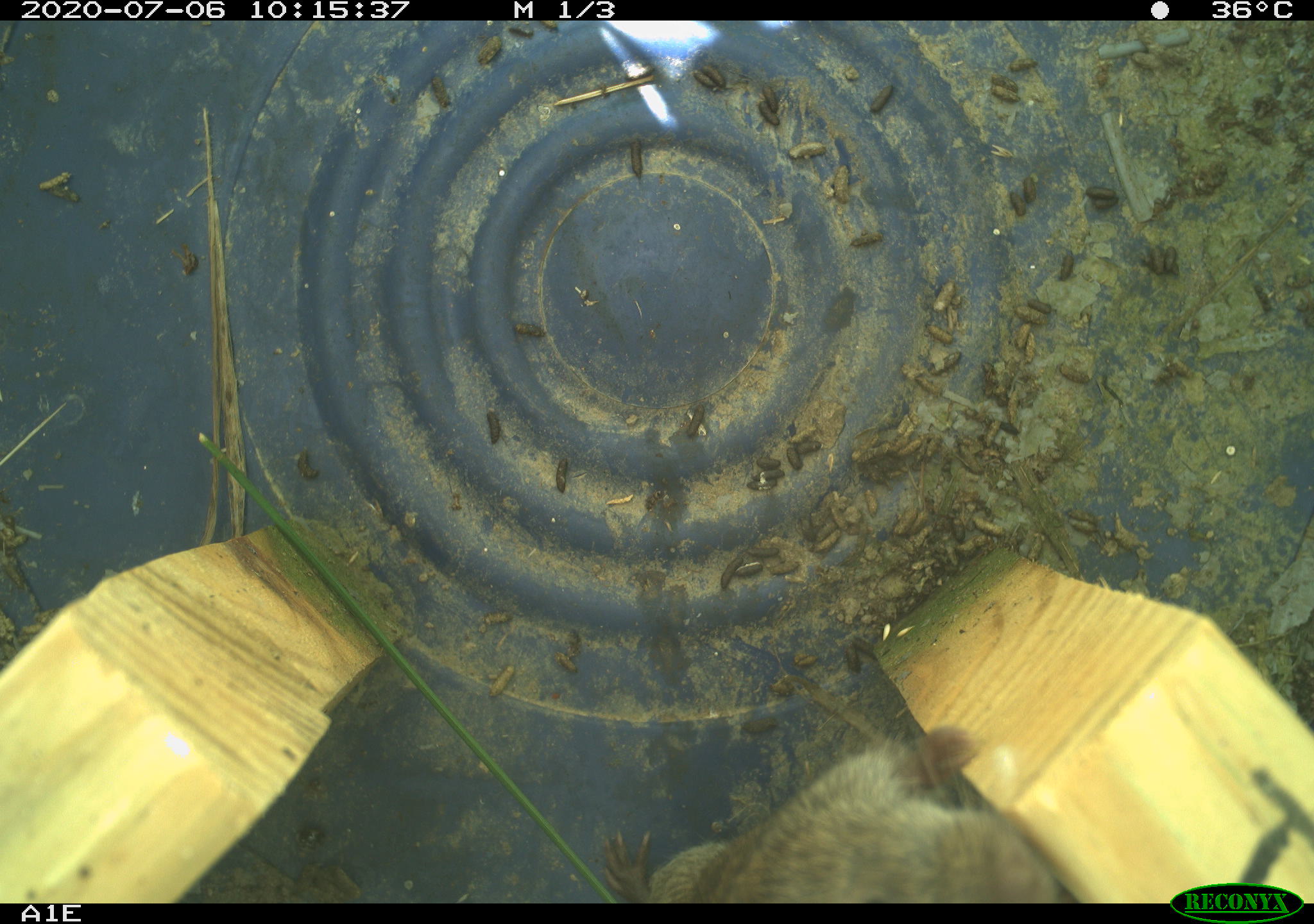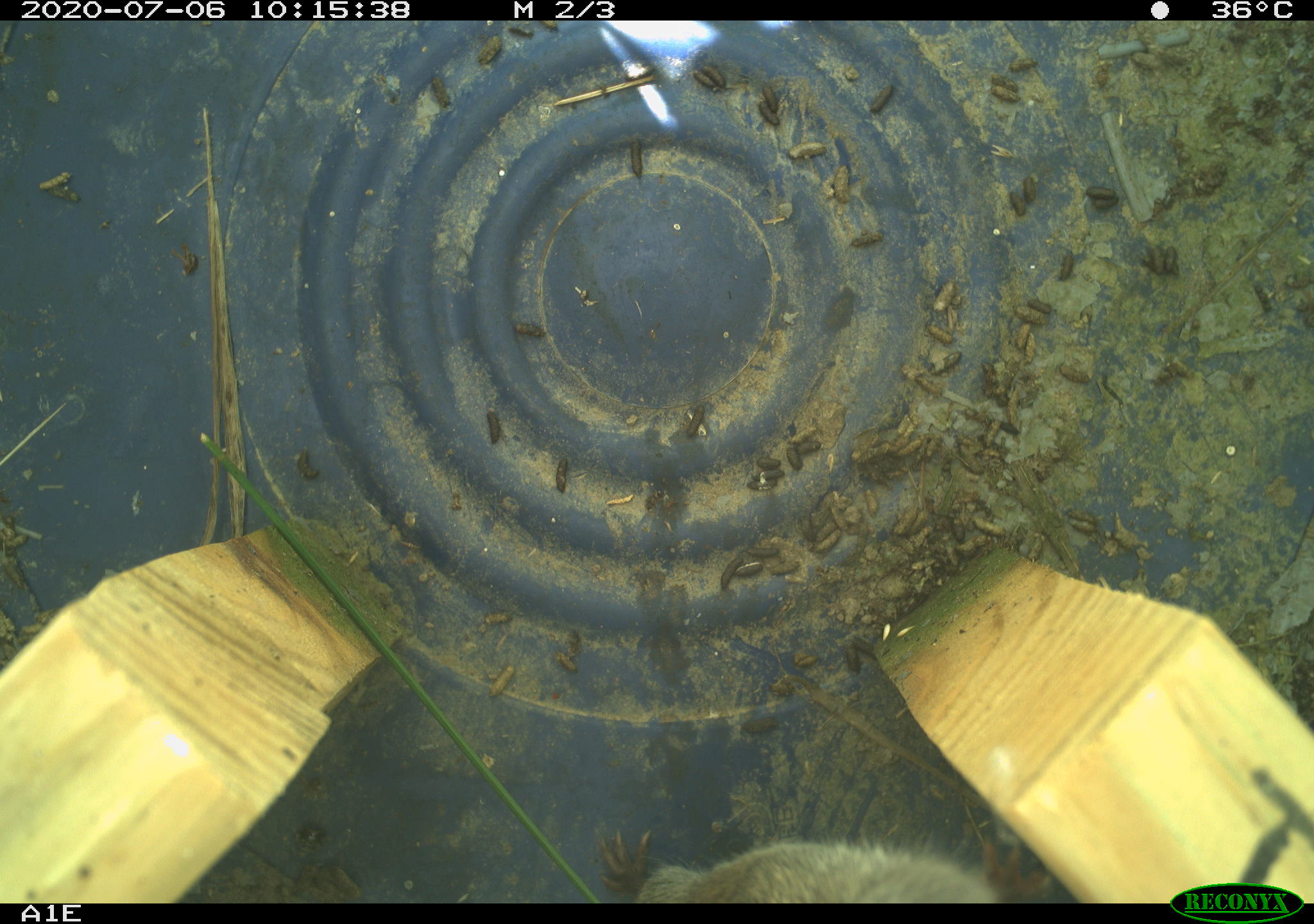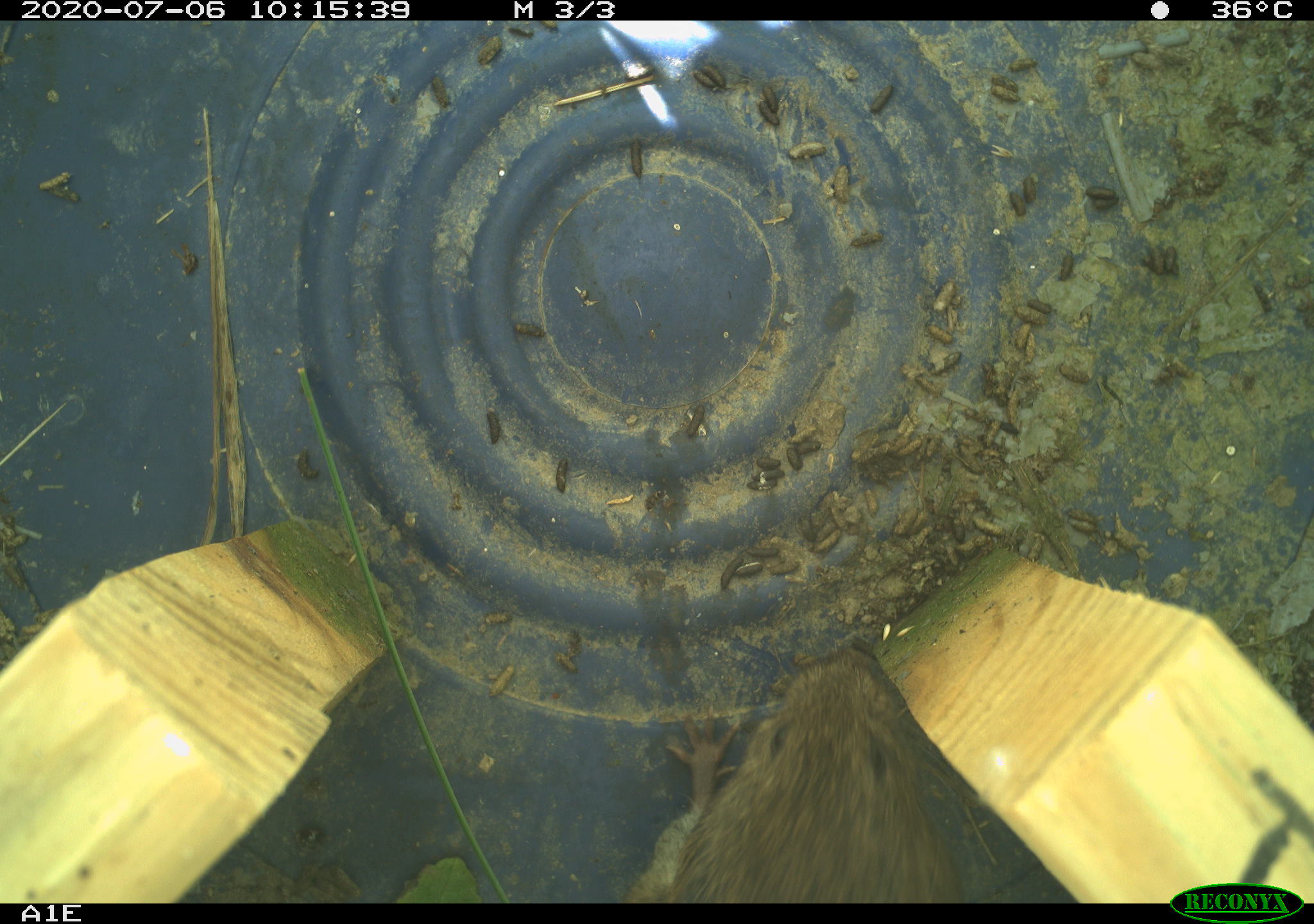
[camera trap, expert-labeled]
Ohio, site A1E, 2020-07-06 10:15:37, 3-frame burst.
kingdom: Animalia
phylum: Chordata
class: Mammalia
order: Rodentia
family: Cricetidae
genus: Microtus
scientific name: Microtus pennsylvanicus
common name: meadow vole